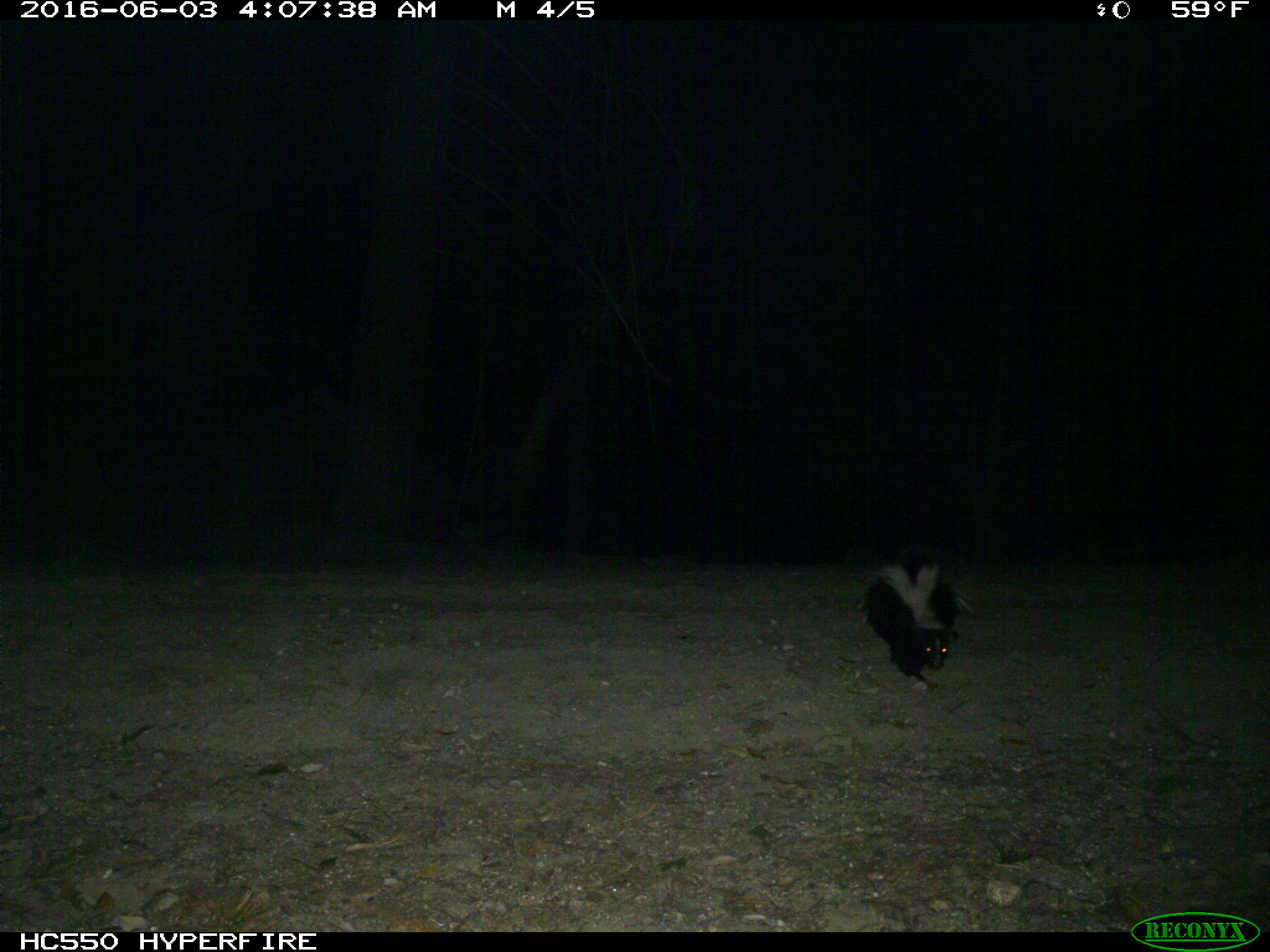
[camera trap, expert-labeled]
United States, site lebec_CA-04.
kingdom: Animalia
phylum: Chordata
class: Mammalia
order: Carnivora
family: Mephitidae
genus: Mephitis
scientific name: Mephitis mephitis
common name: striped skunk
Mephitis mephitis (striped skunk).